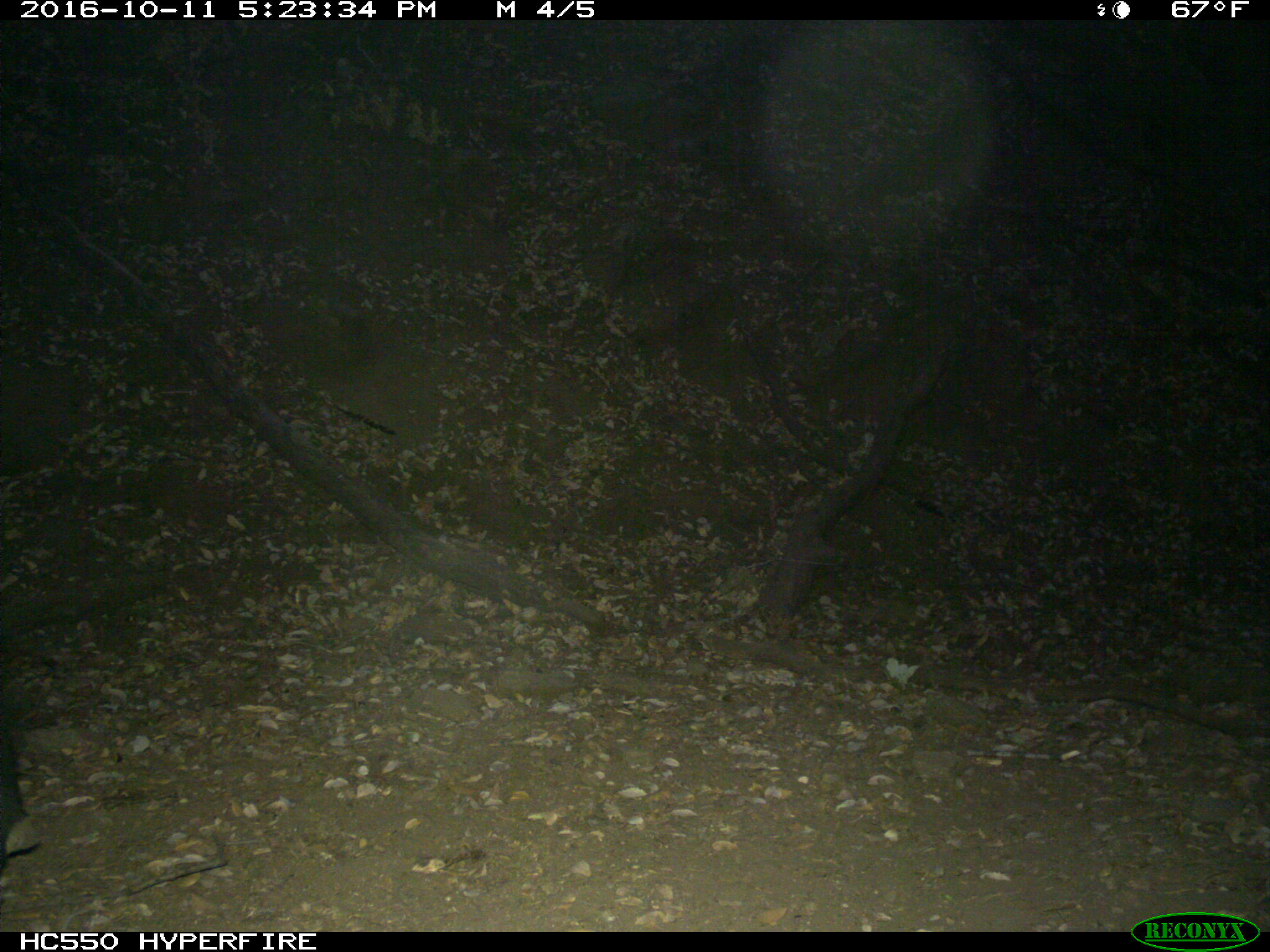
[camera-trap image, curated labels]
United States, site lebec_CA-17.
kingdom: Animalia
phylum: Chordata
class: Mammalia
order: Artiodactyla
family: Bovidae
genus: Bos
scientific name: Bos taurus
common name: domestic cow